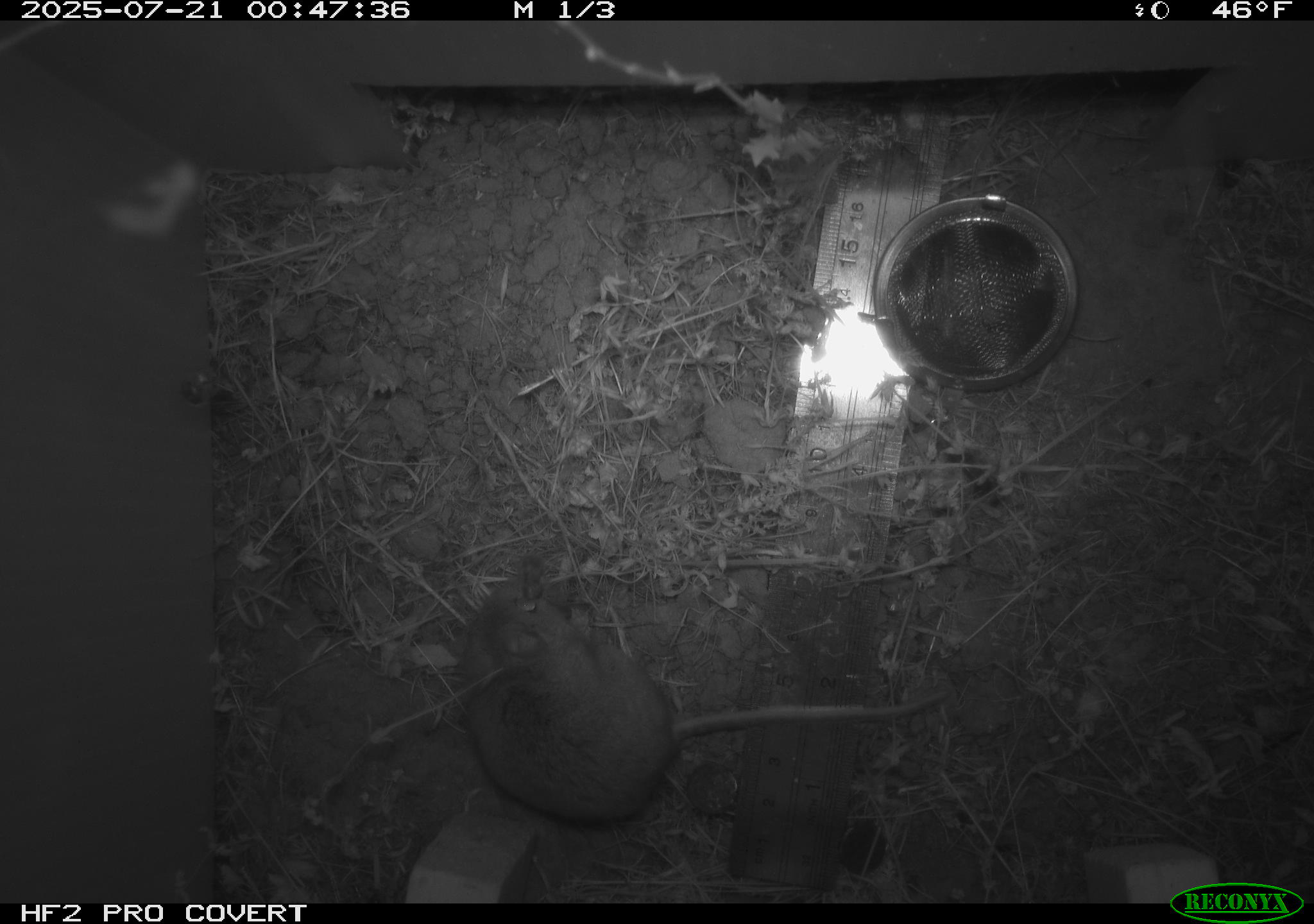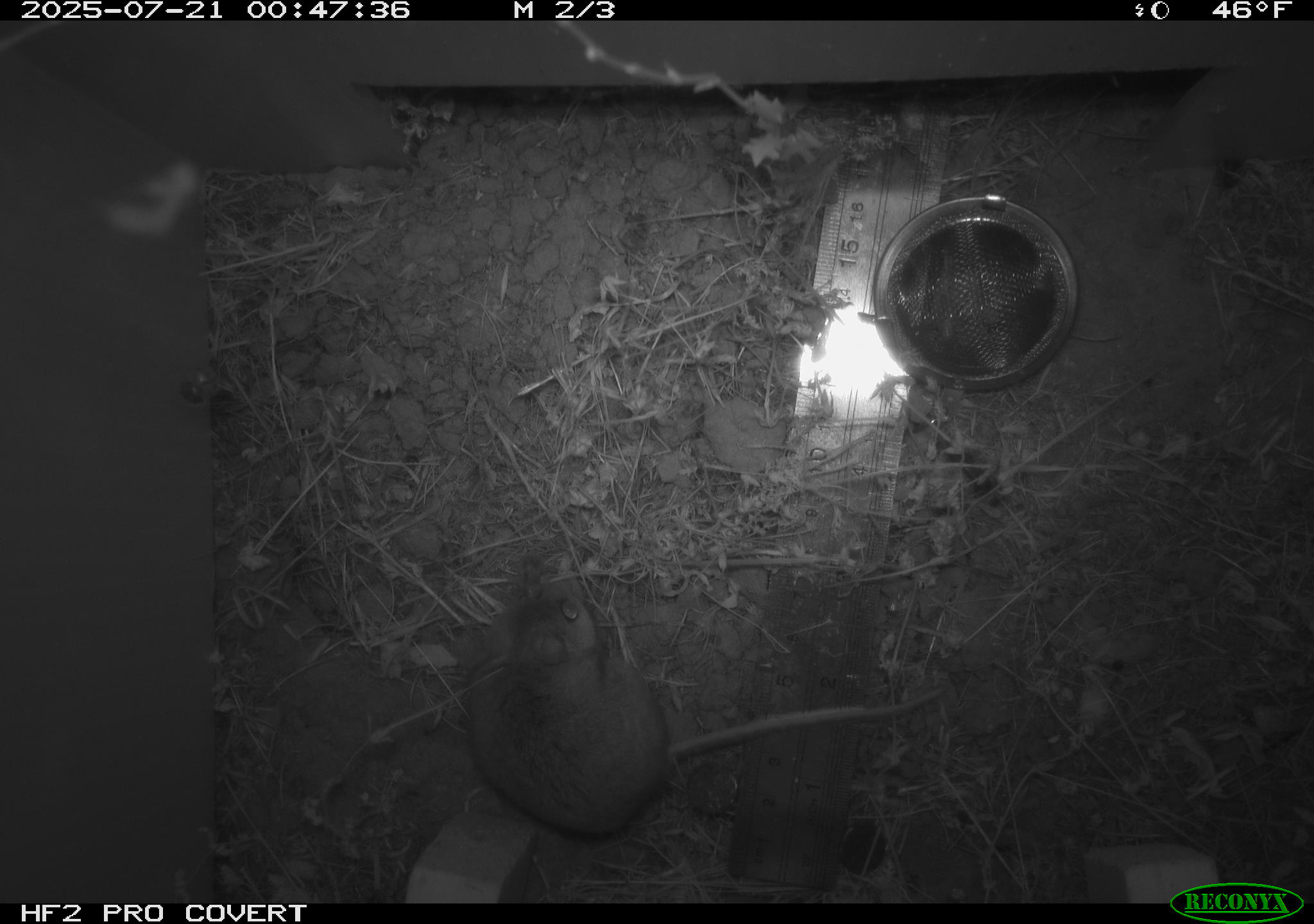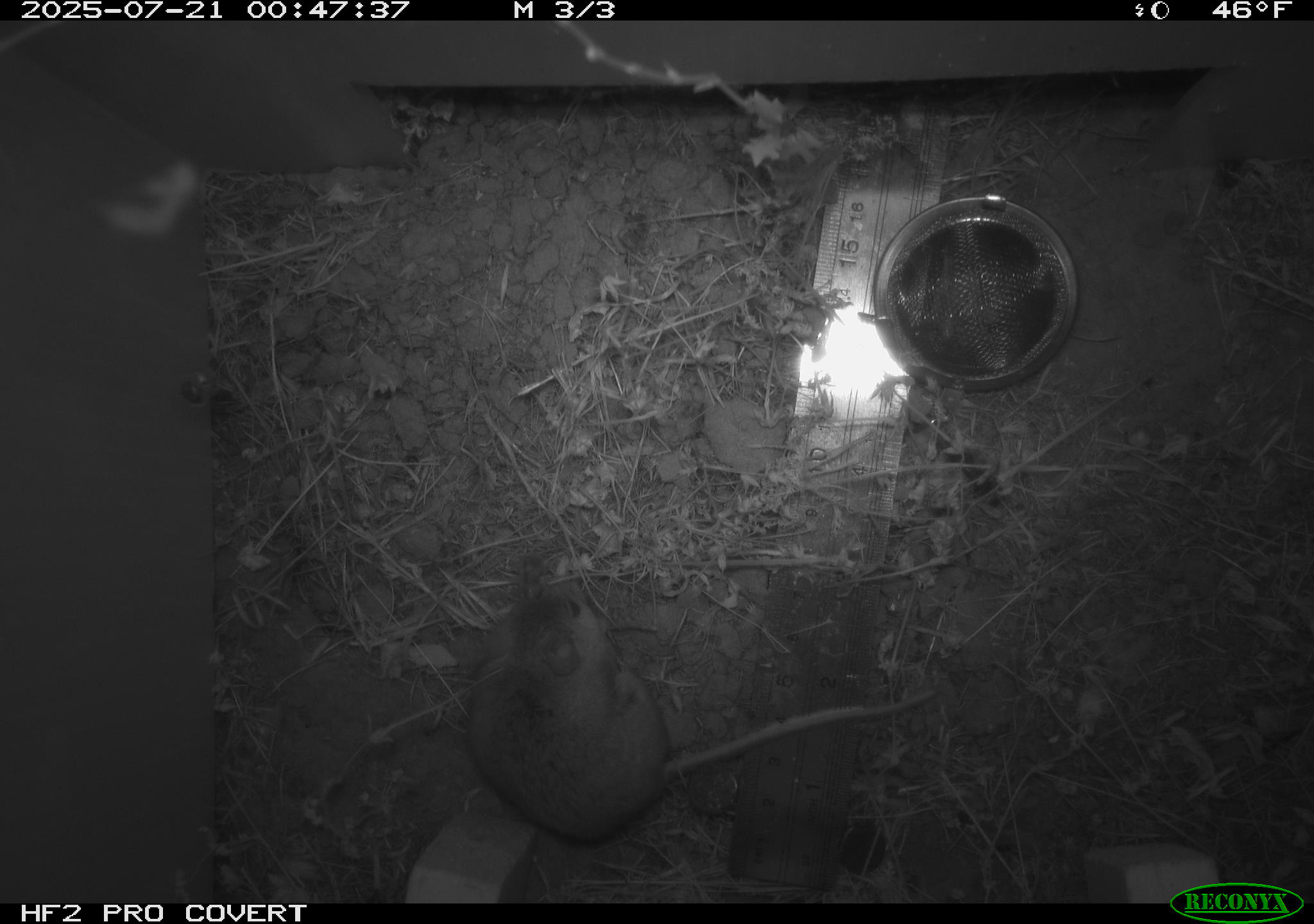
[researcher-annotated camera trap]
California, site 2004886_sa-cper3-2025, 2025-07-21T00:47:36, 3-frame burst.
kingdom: Animalia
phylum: Chordata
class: Mammalia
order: Rodentia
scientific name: Rodentia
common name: rodent